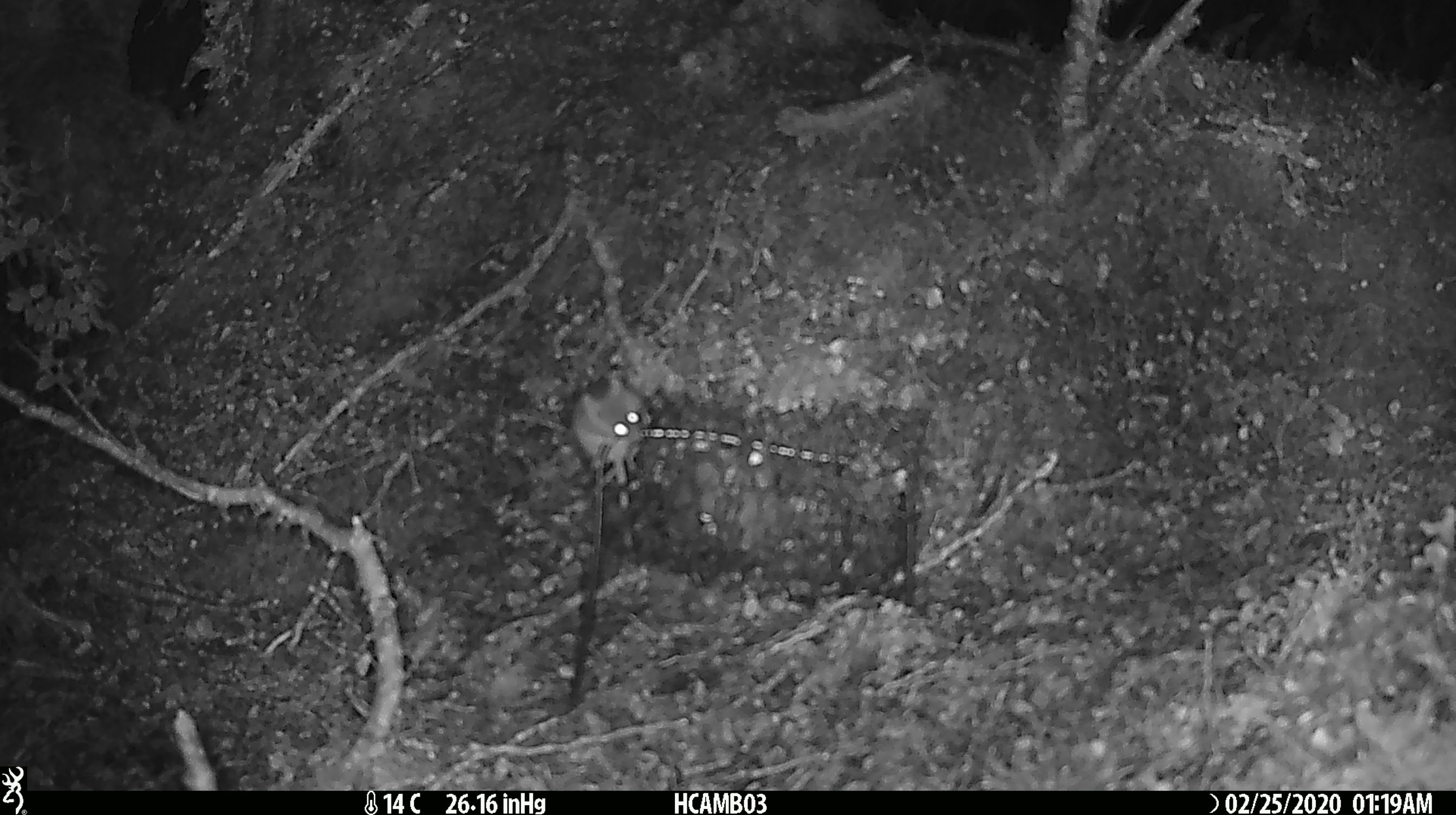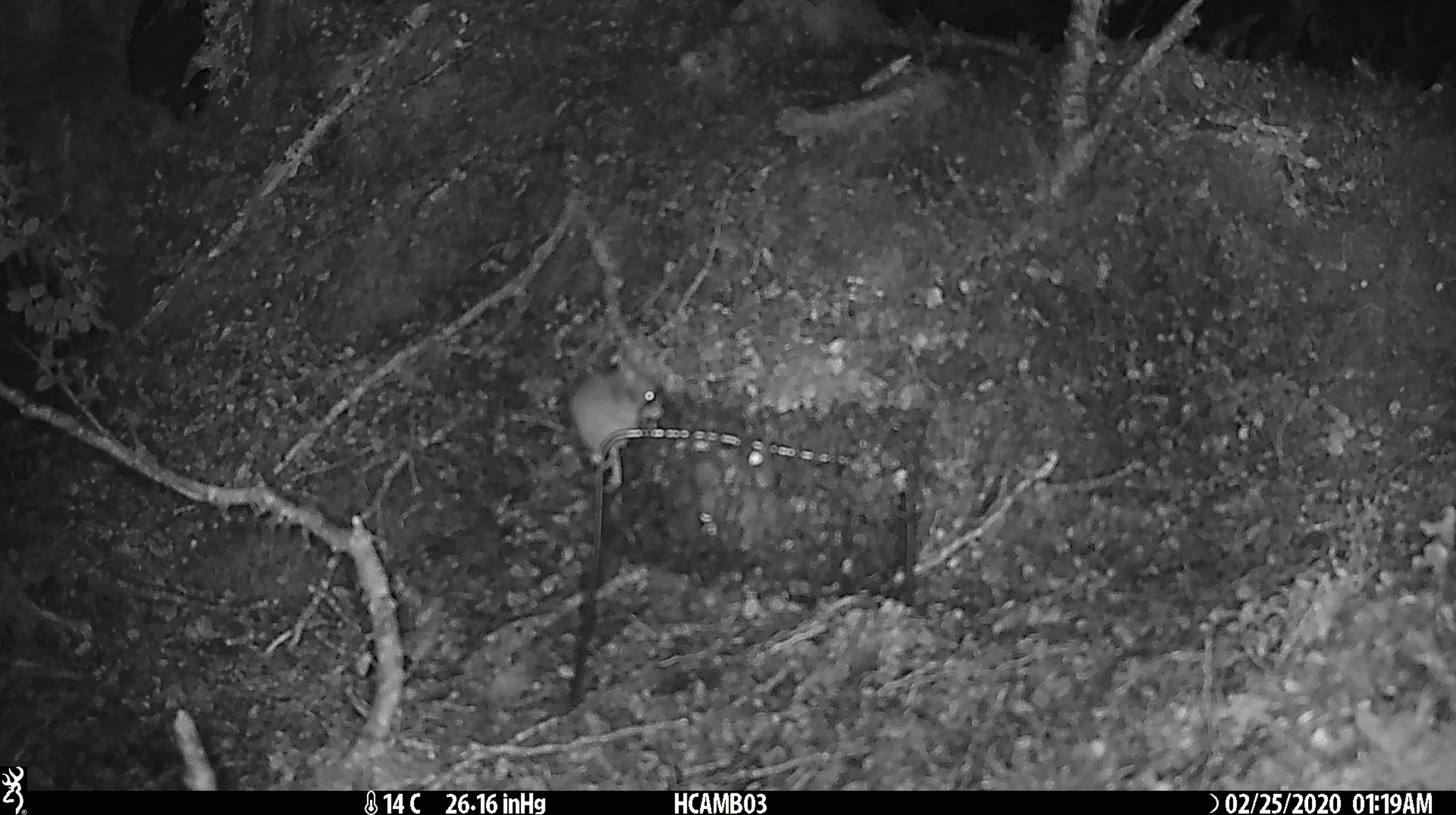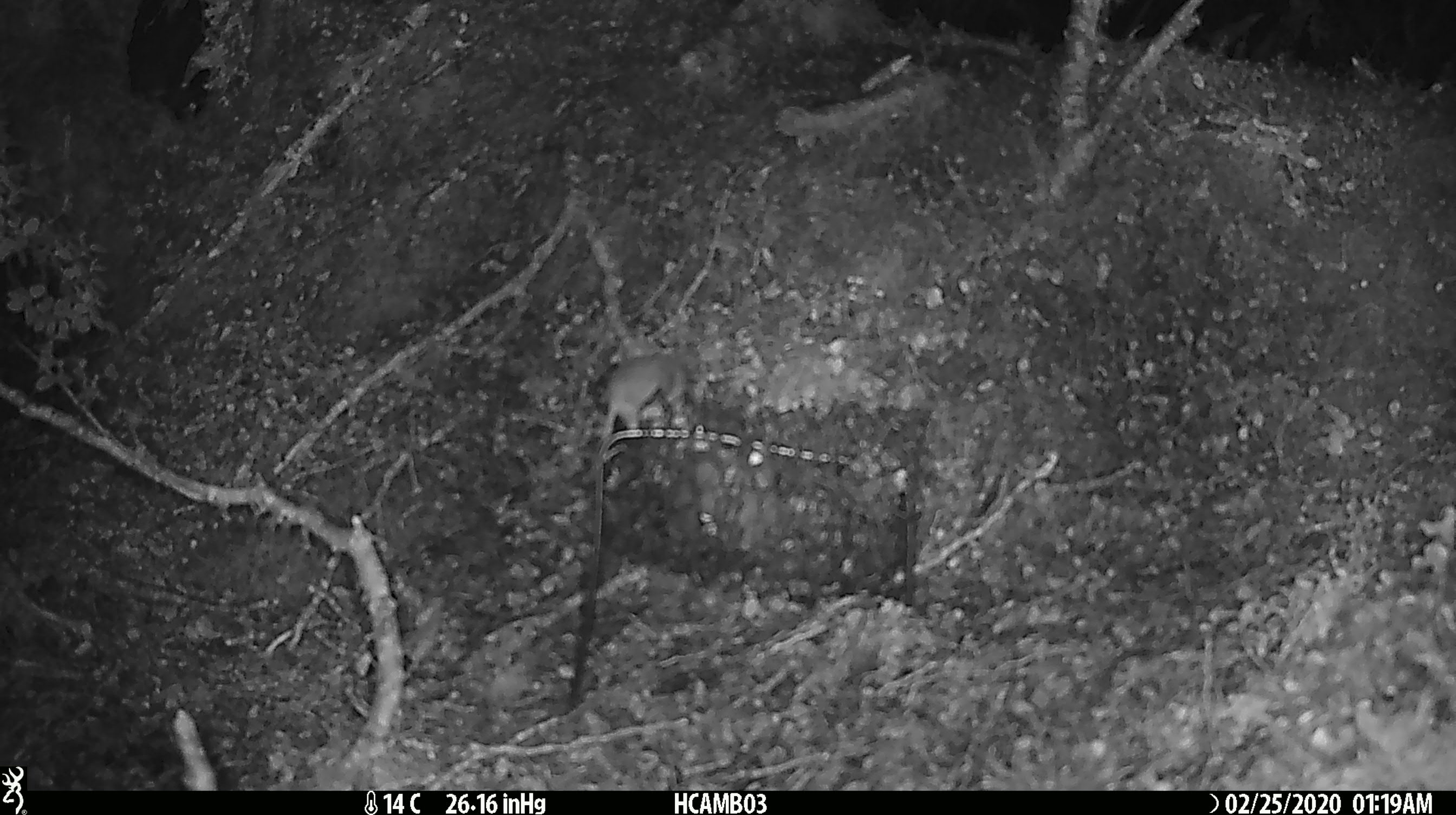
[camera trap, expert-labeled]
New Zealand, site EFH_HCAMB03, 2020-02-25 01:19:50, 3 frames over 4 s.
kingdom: Animalia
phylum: Chordata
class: Mammalia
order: Rodentia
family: Muridae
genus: Mus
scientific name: Mus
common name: mouse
Mouse (Mus).